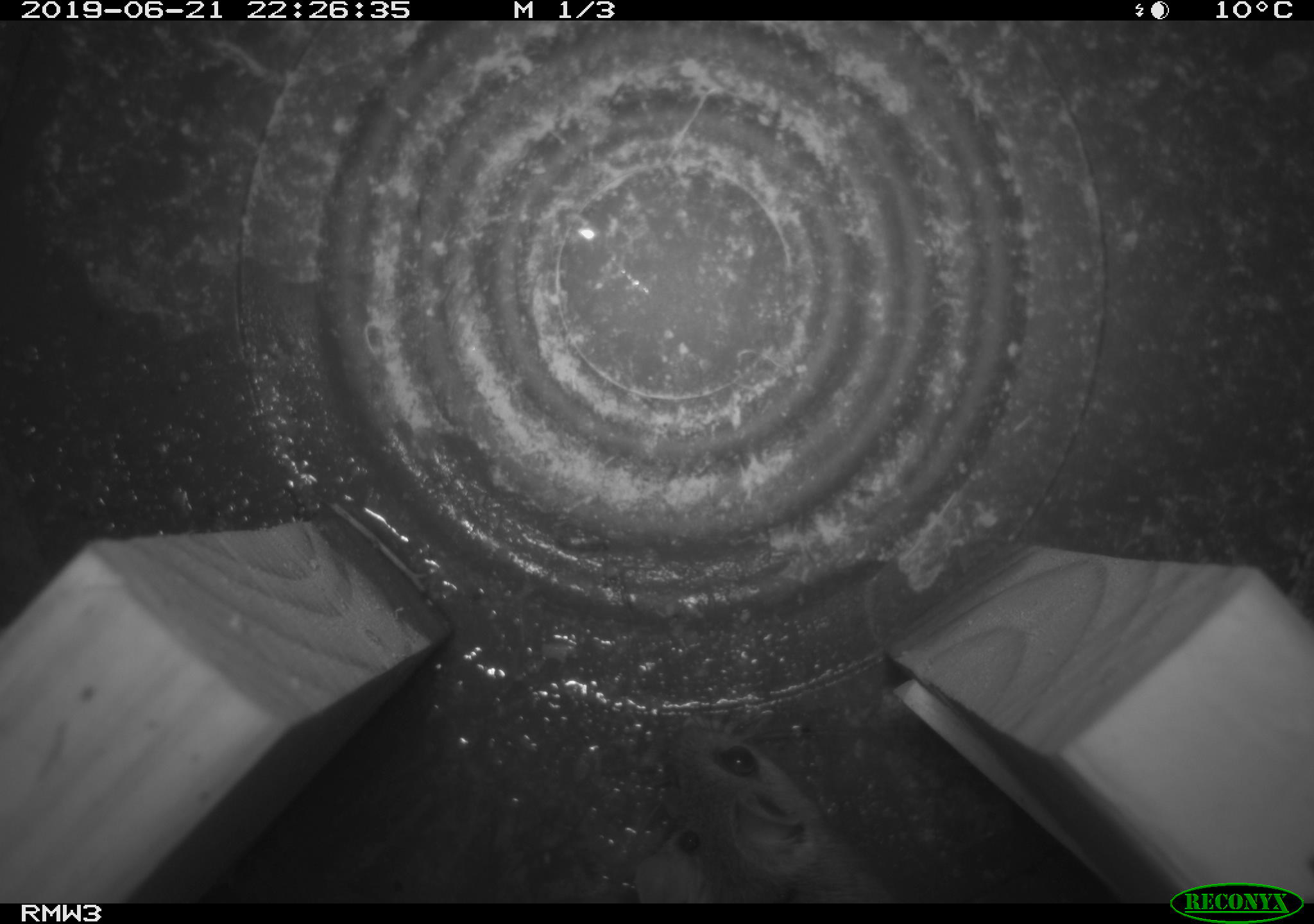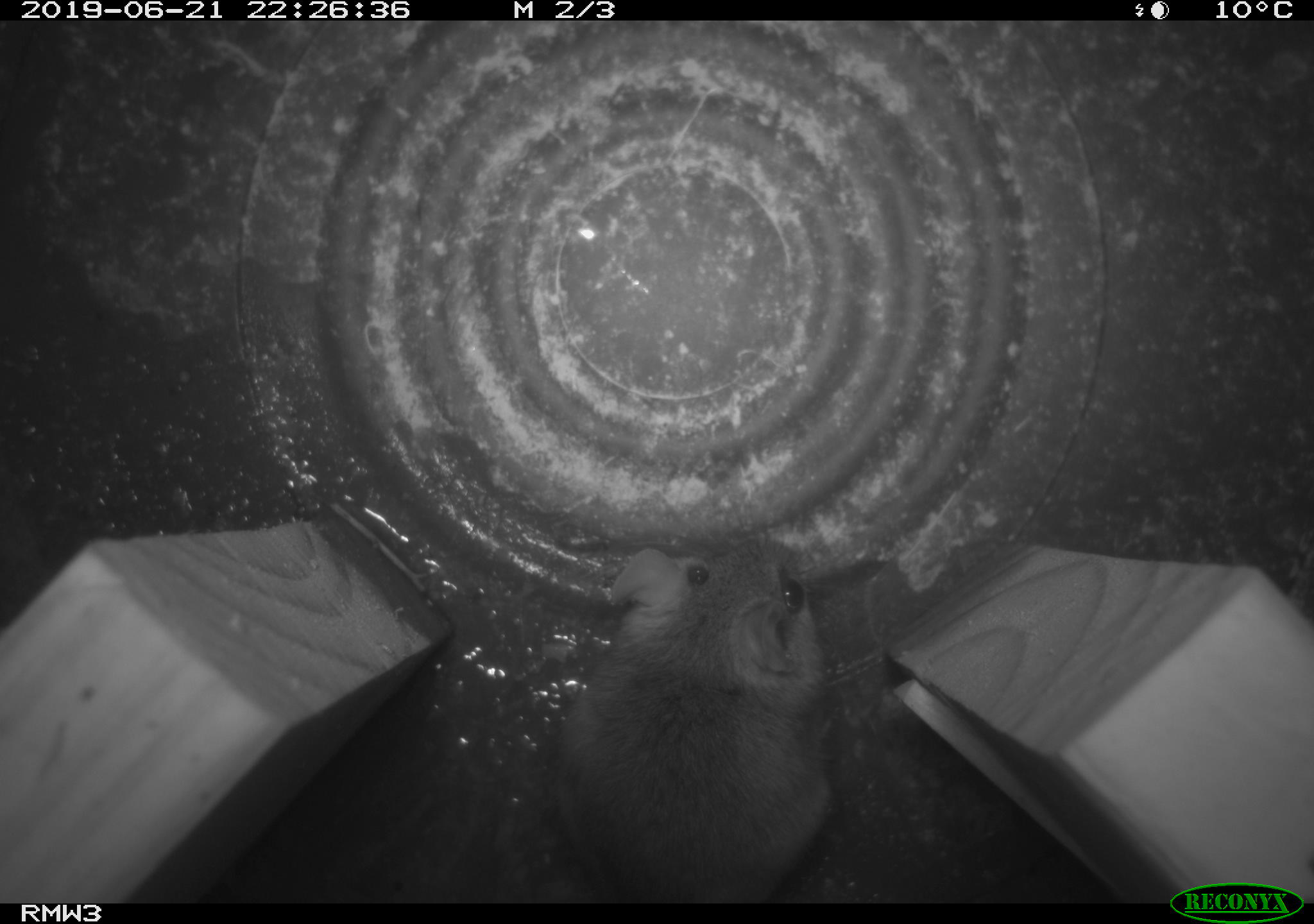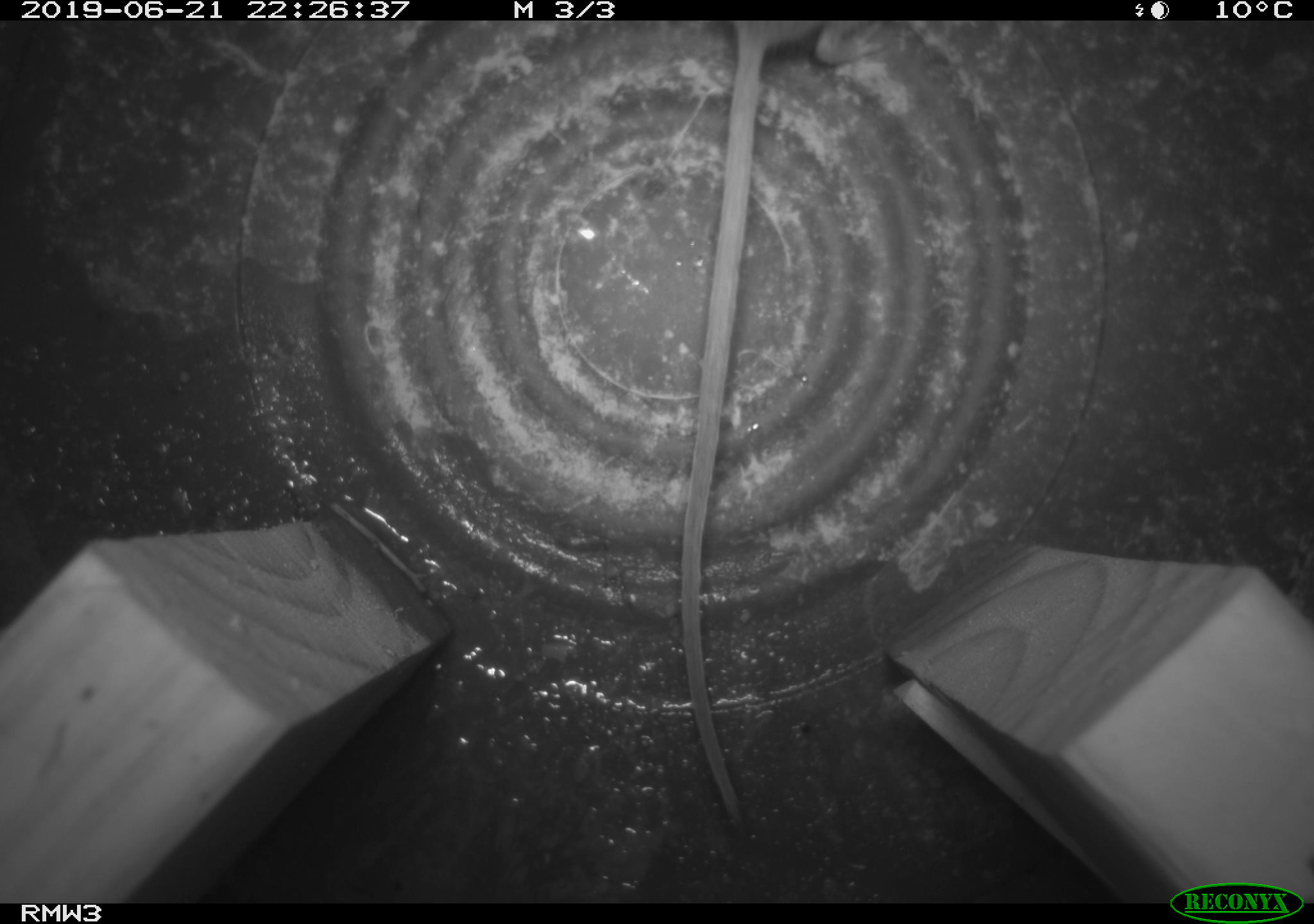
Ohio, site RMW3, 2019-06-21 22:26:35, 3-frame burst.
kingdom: Animalia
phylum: Chordata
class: Mammalia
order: Rodentia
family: Cricetidae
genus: Peromyscus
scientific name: Peromyscus leucopus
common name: white-footed mouse